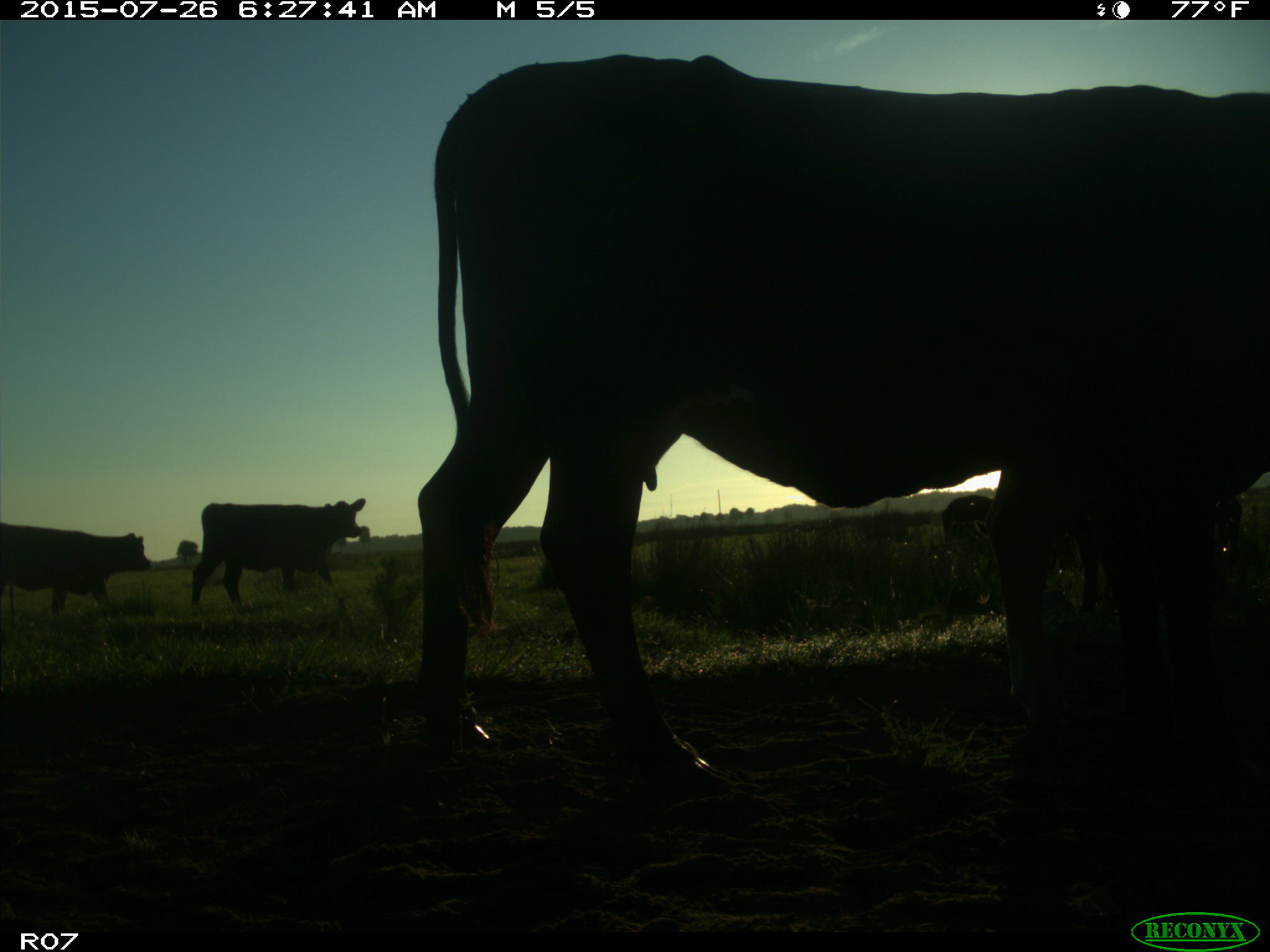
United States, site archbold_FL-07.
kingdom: Animalia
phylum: Chordata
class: Mammalia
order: Artiodactyla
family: Bovidae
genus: Bos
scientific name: Bos taurus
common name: domestic cow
Bos taurus (domestic cow).